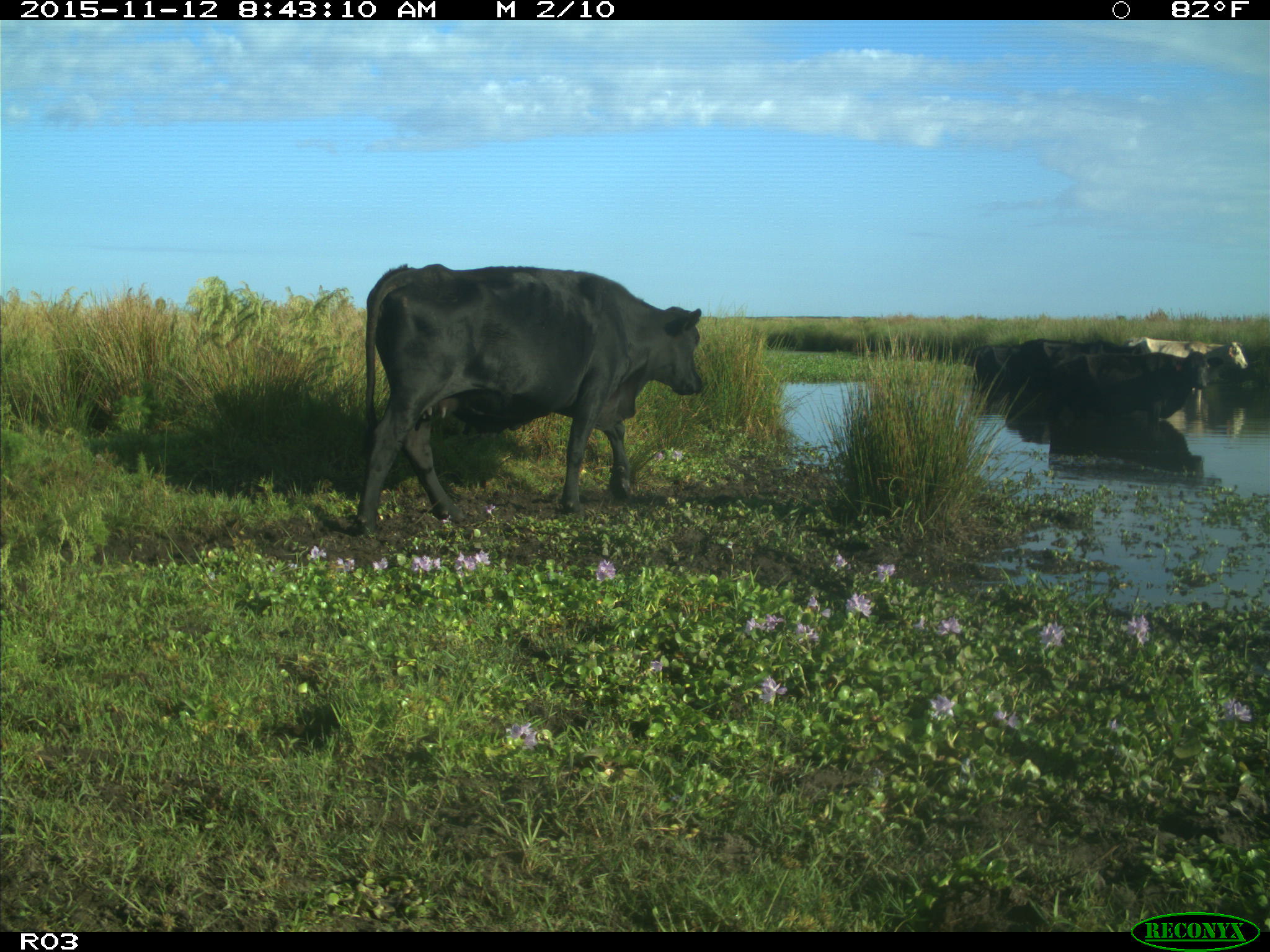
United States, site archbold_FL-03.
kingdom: Animalia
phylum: Chordata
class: Mammalia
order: Artiodactyla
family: Bovidae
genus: Bos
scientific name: Bos taurus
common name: domestic cow